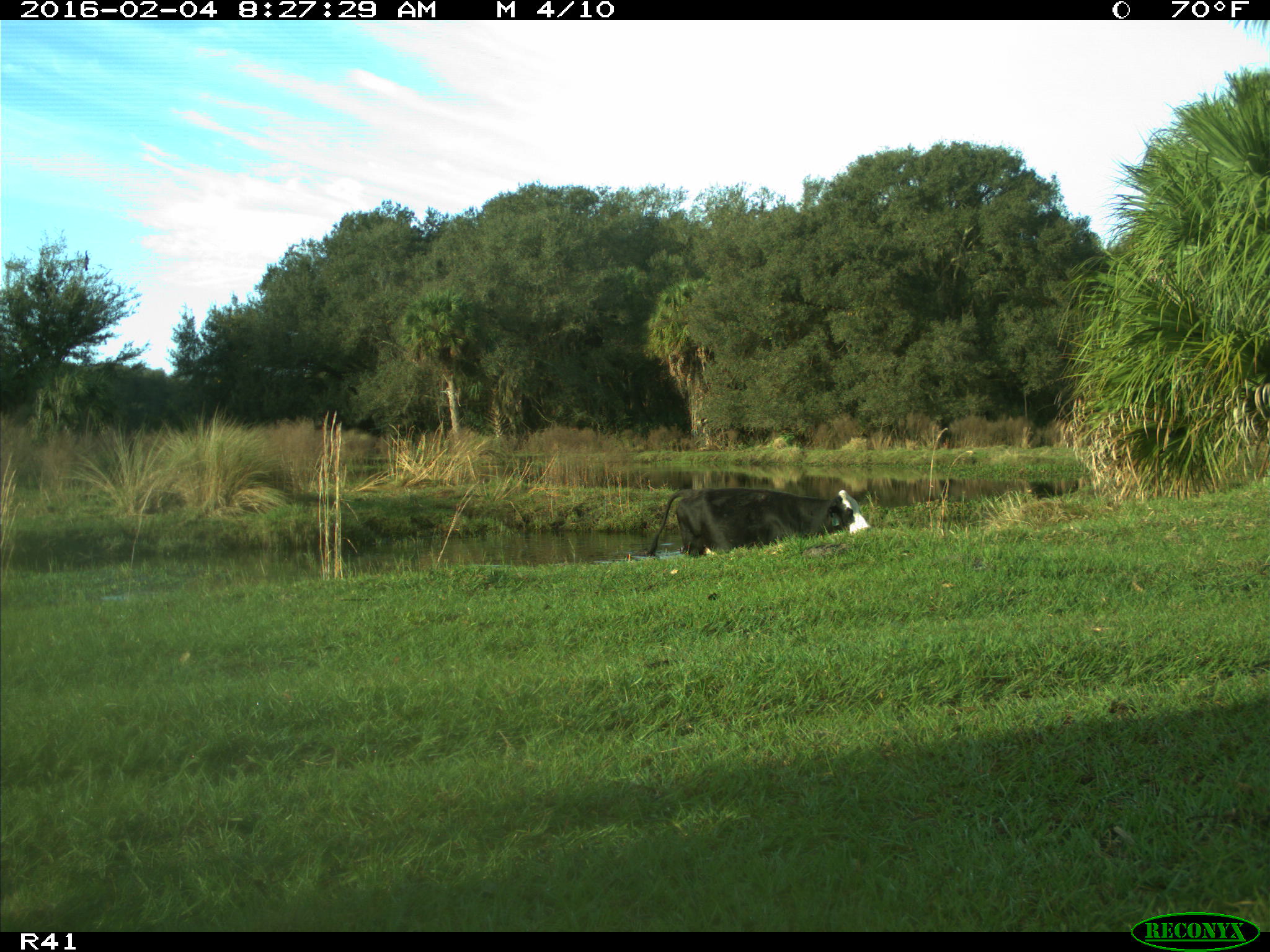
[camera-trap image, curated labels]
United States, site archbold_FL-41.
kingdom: Animalia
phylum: Chordata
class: Mammalia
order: Artiodactyla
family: Bovidae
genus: Bos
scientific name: Bos taurus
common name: domestic cow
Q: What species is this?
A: Bos taurus (domestic cow).